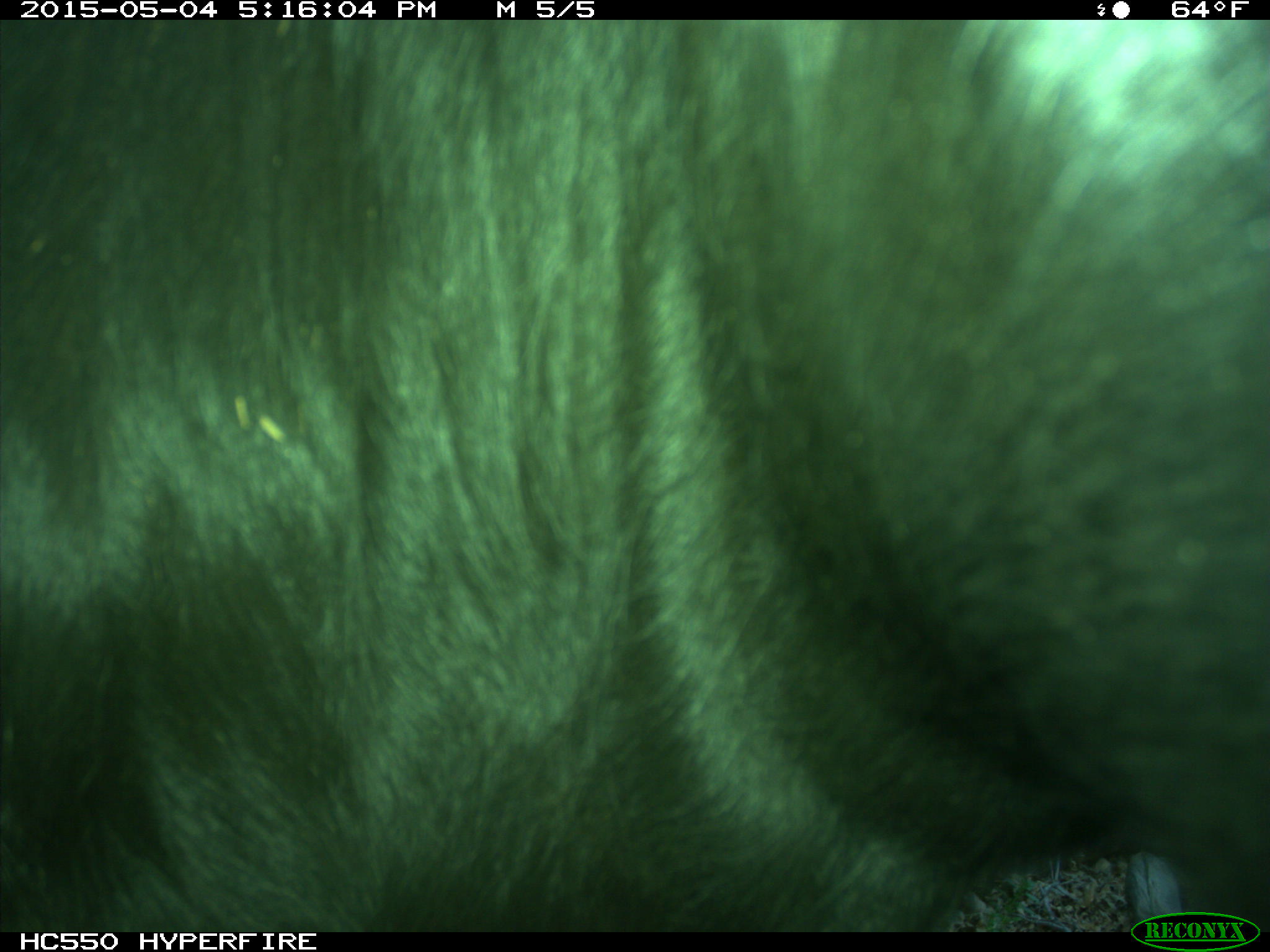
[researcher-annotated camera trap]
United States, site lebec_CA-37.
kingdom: Animalia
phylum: Chordata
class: Mammalia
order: Artiodactyla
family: Bovidae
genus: Bos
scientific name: Bos taurus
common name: domestic cow